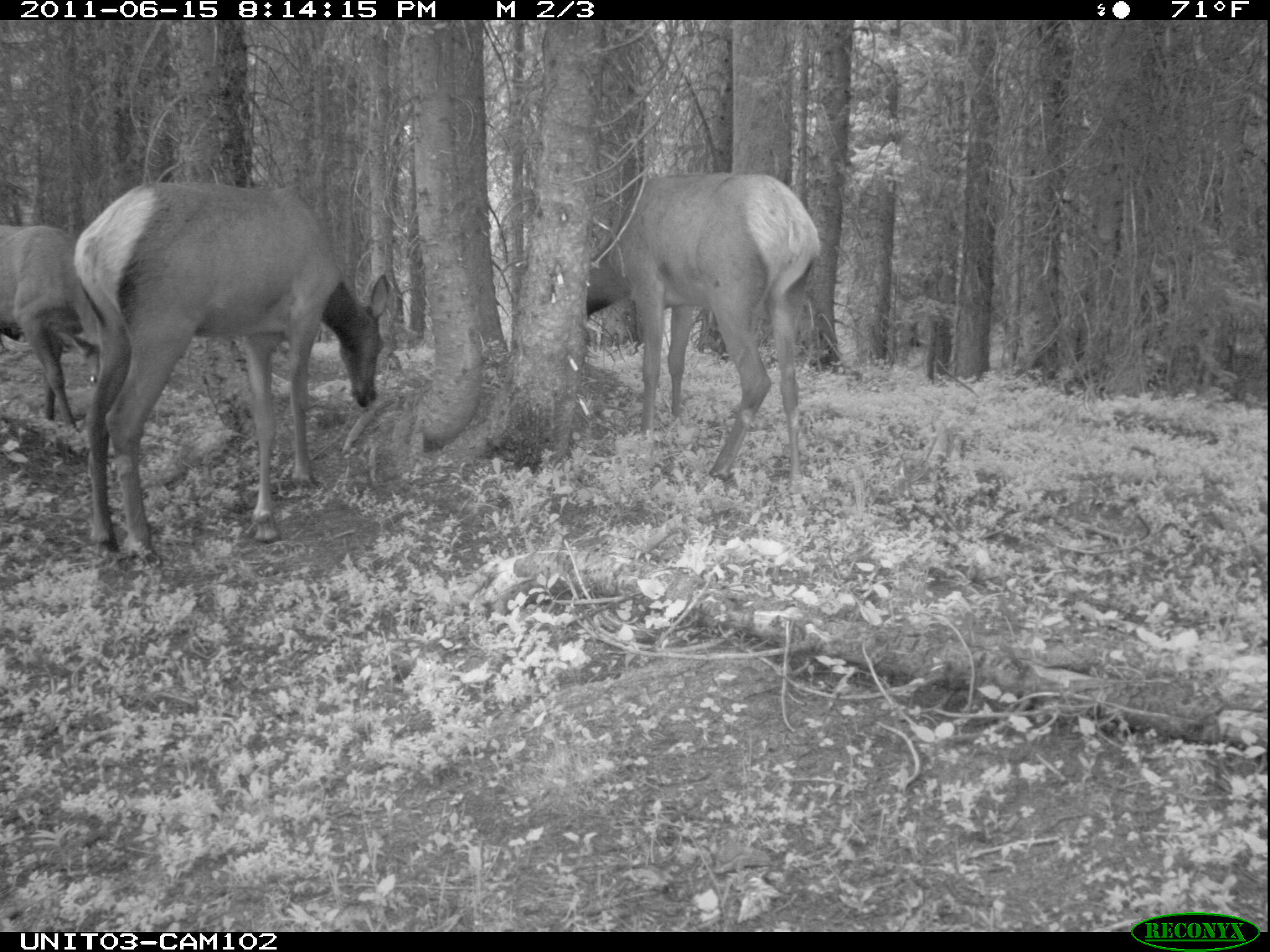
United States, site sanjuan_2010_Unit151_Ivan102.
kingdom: Animalia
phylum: Chordata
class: Mammalia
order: Artiodactyla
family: Cervidae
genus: Cervus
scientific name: Cervus elaphus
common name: red deer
Cervus elaphus (red deer).